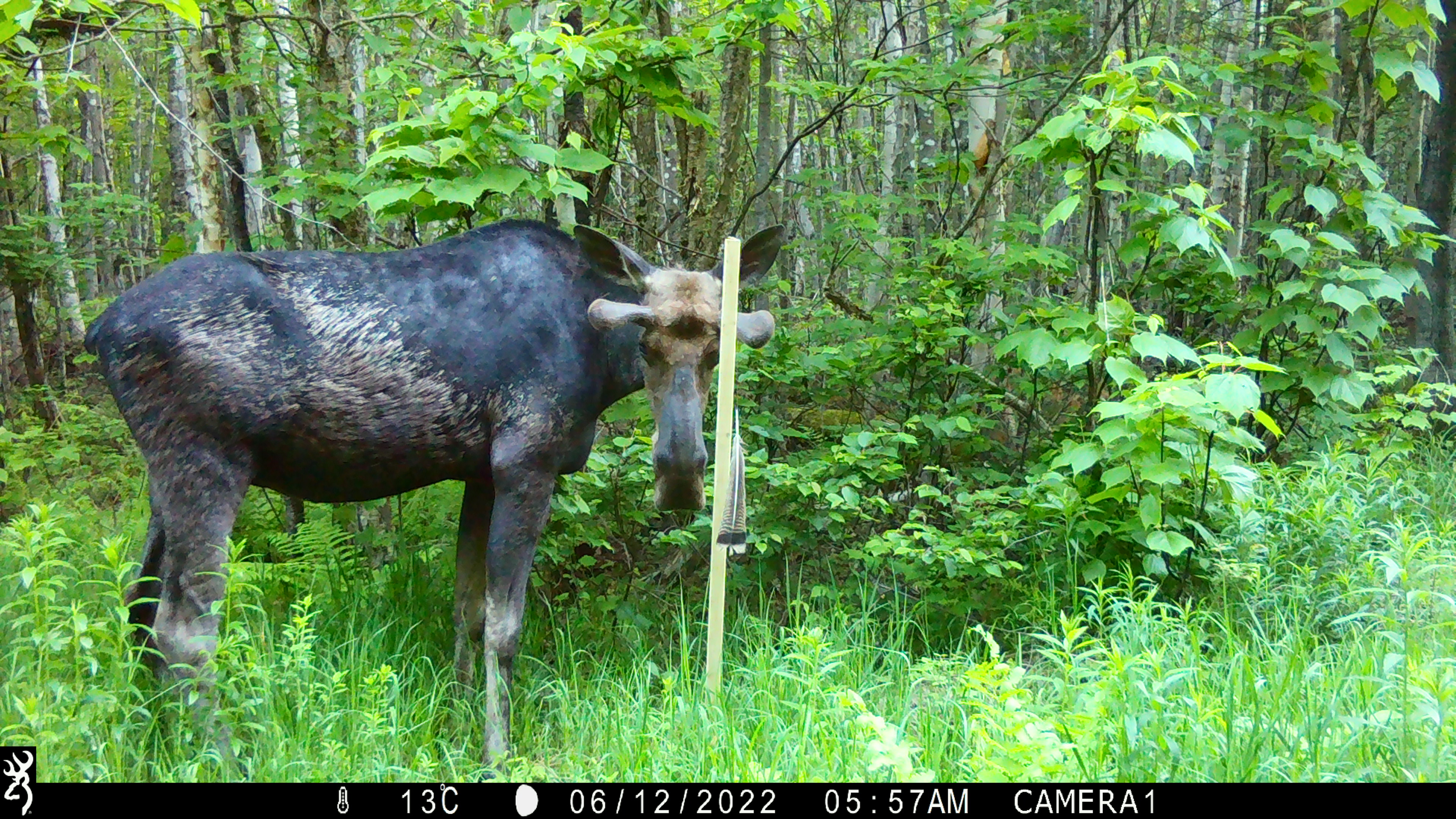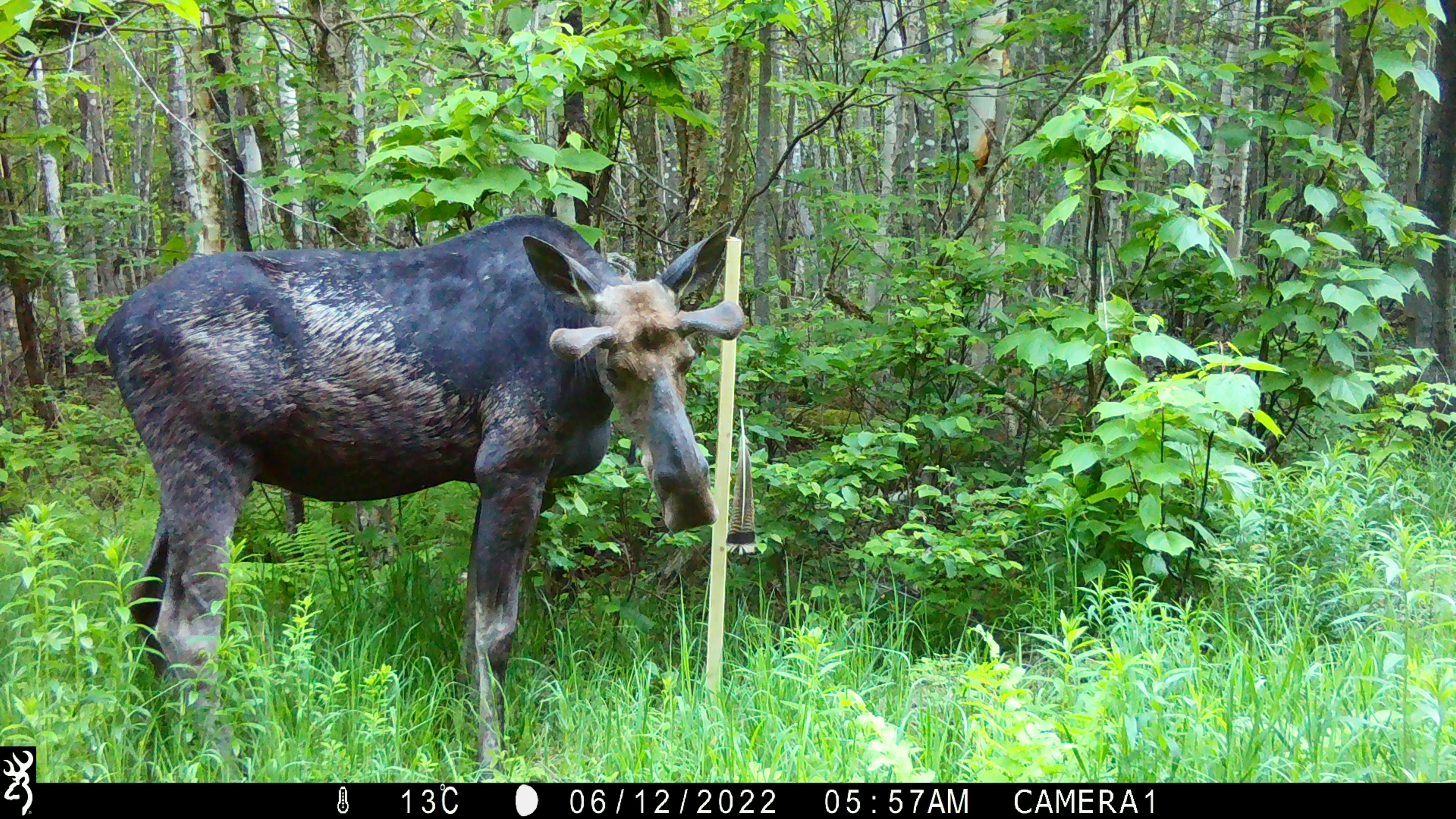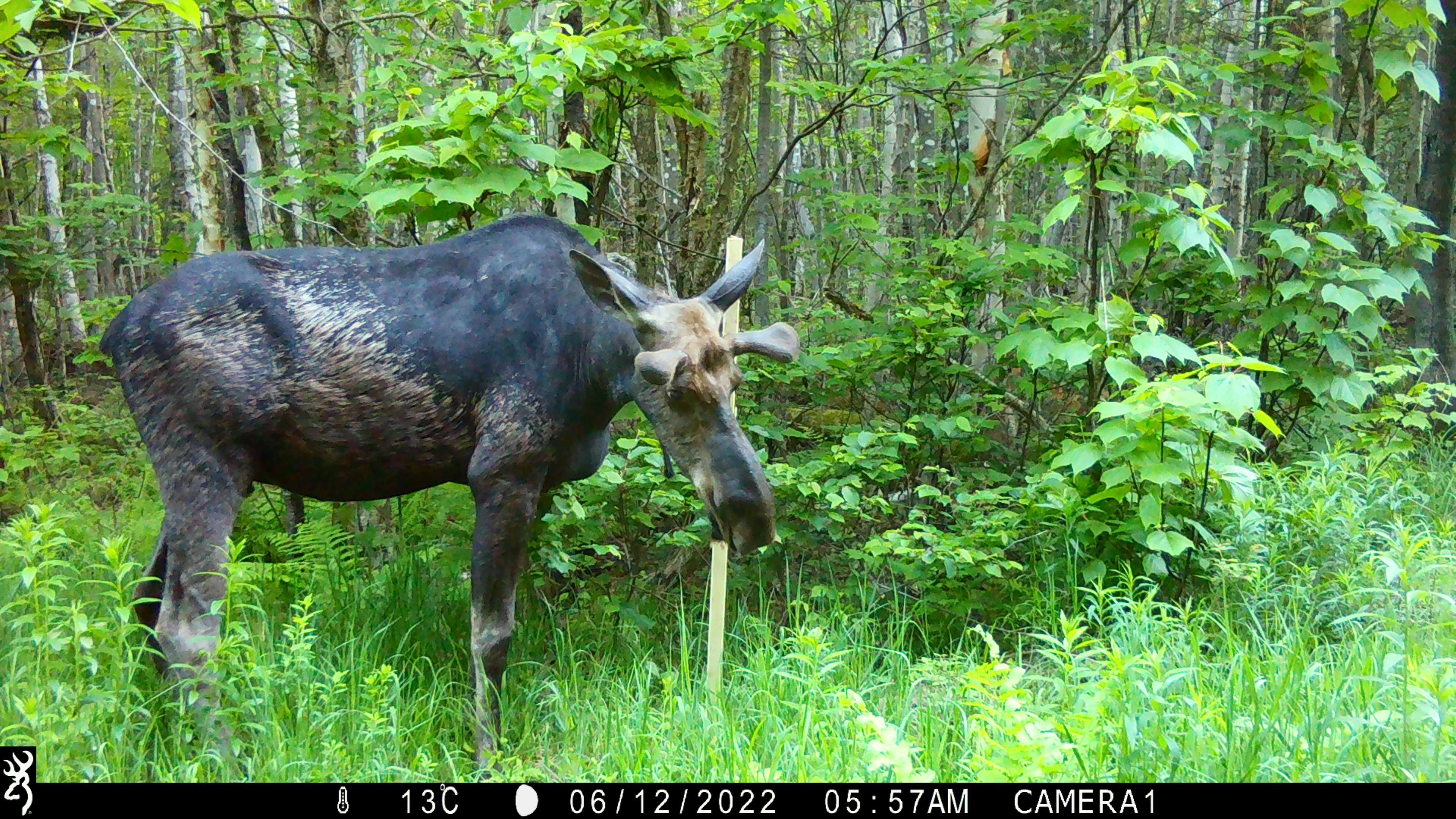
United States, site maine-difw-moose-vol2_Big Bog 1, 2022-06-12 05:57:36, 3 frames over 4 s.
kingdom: Animalia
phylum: Chordata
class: Mammalia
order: Artiodactyla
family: Cervidae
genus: Alces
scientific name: Alces alces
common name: moose